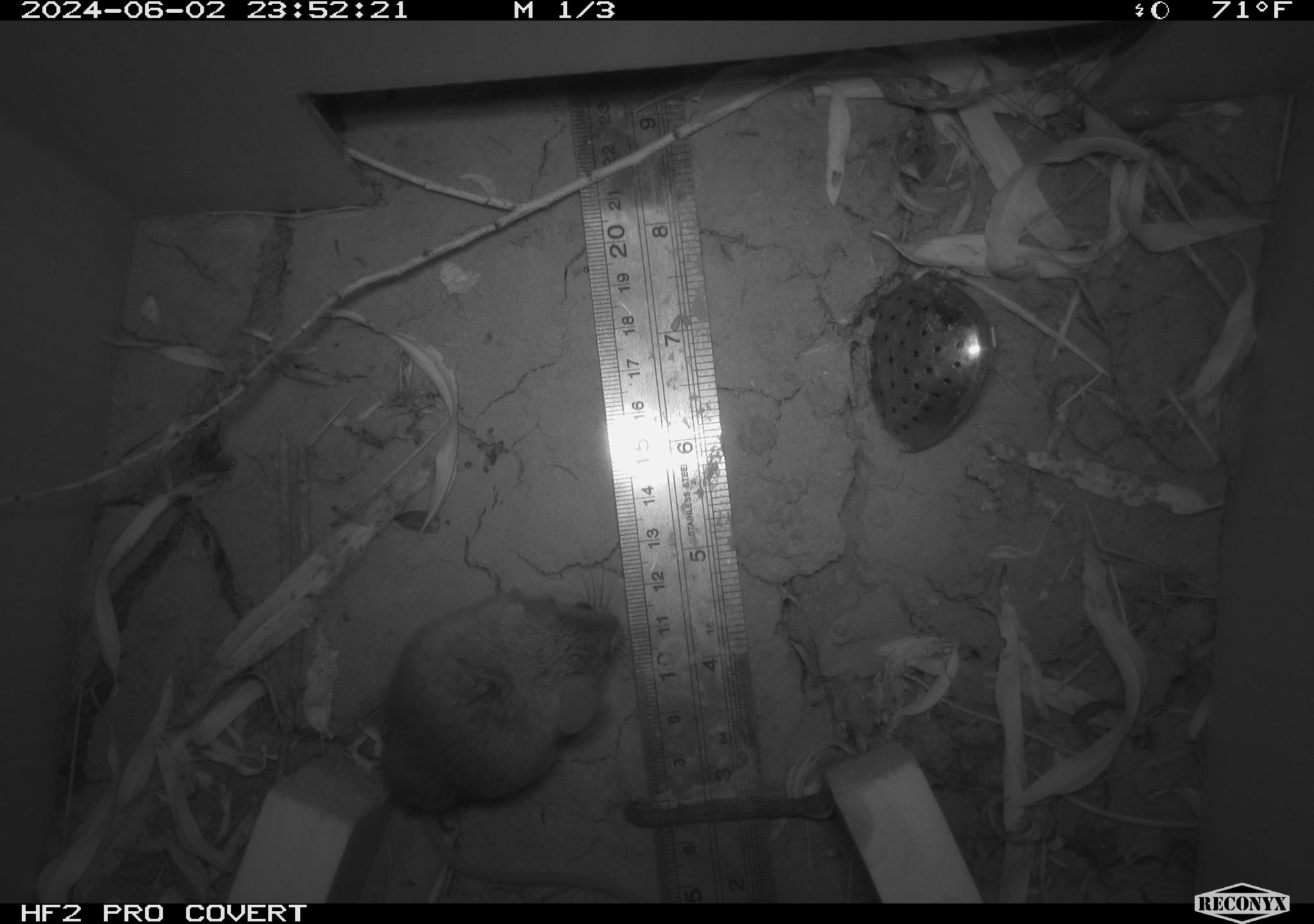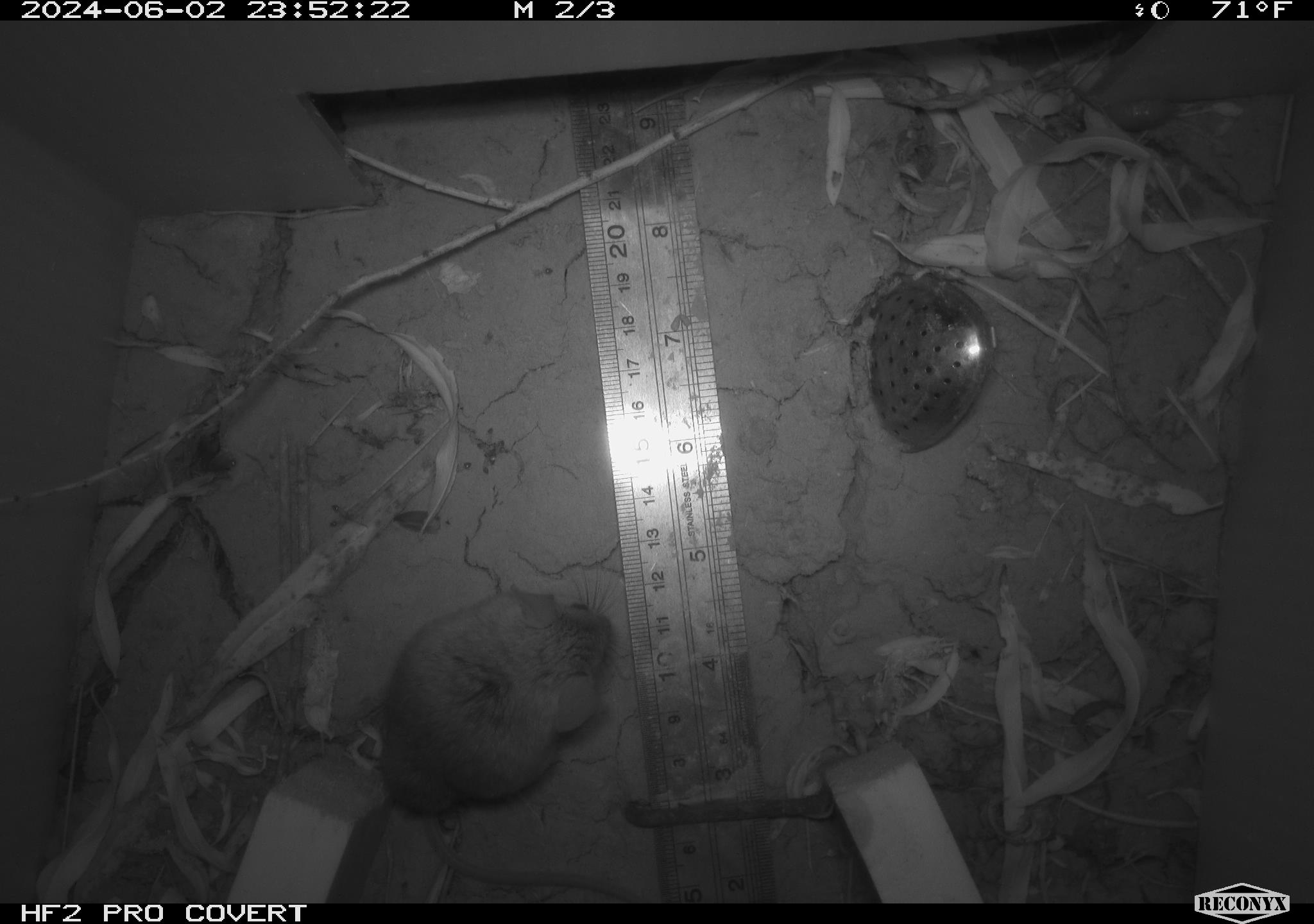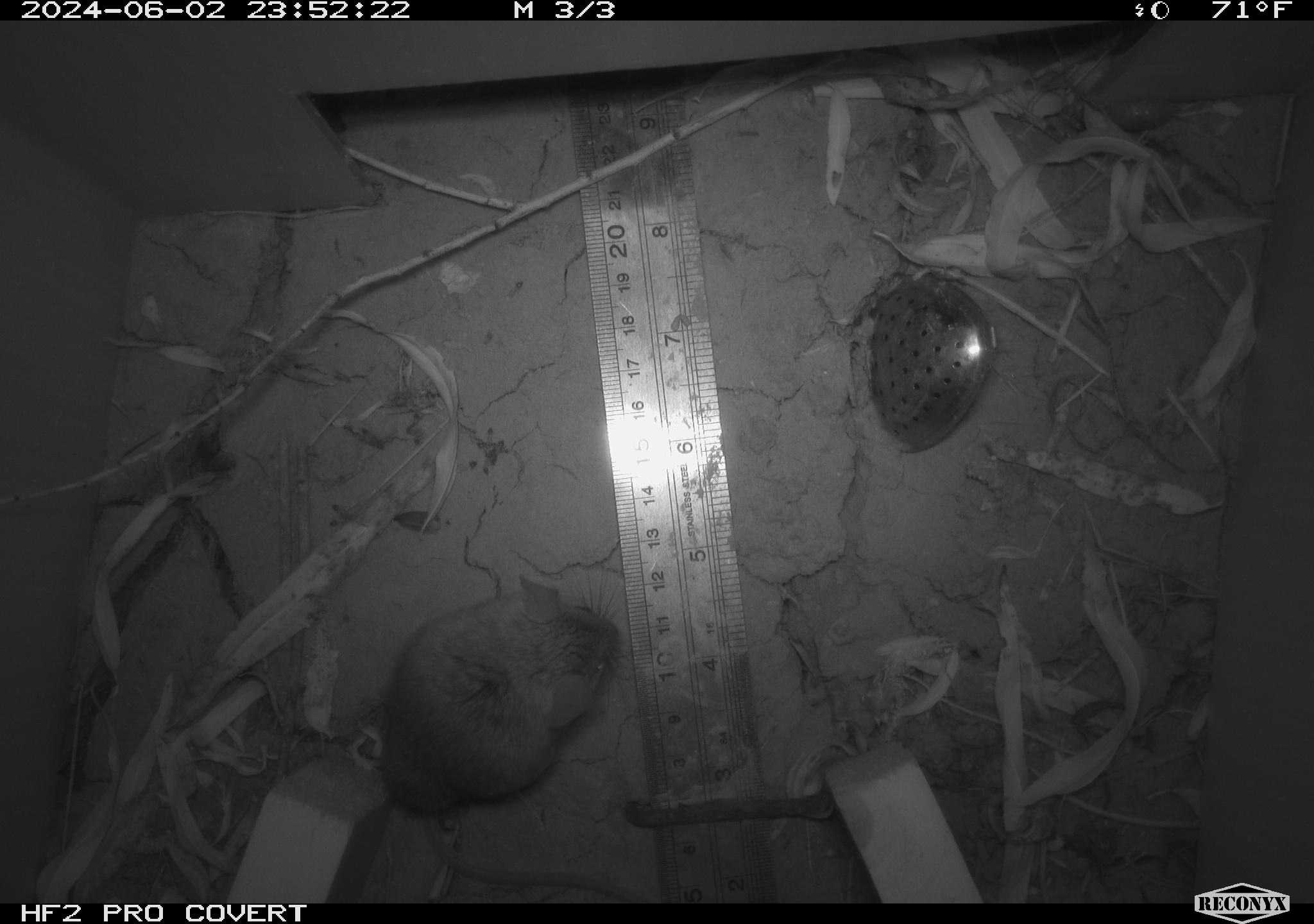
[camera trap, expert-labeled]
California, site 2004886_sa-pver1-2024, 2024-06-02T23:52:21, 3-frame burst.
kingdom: Animalia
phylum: Chordata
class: Mammalia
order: Rodentia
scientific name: Rodentia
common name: mouse species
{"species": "mouse species (Rodentia)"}